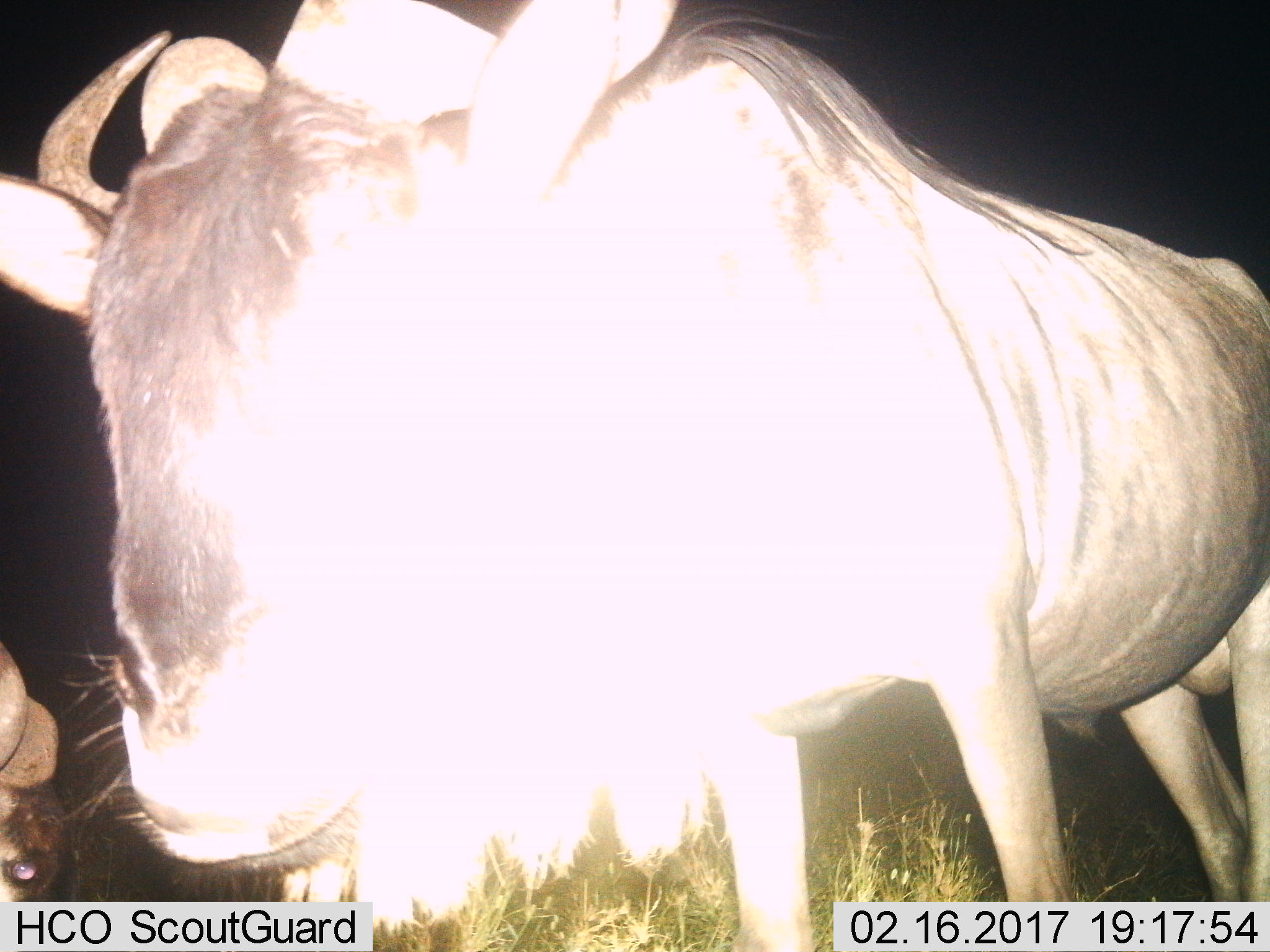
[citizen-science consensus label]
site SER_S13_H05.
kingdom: Animalia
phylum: Chordata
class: Mammalia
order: Artiodactyla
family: Bovidae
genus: Connochaetes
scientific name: Connochaetes taurinus taurinus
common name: blue wildebeest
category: wildebeestblue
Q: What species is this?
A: Wildebeestblue (blue wildebeest) (Connochaetes taurinus taurinus).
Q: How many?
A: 2.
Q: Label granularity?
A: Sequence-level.